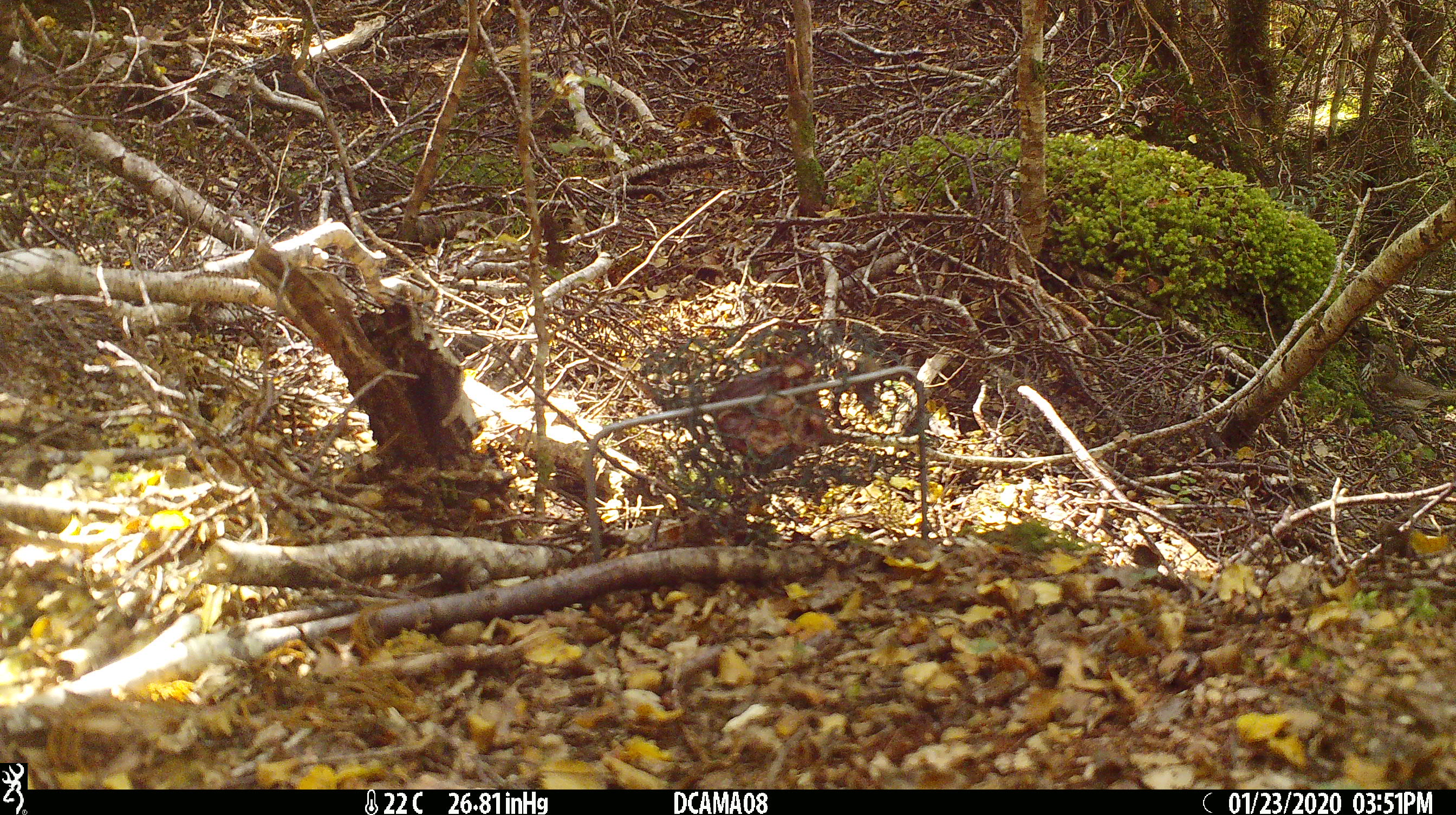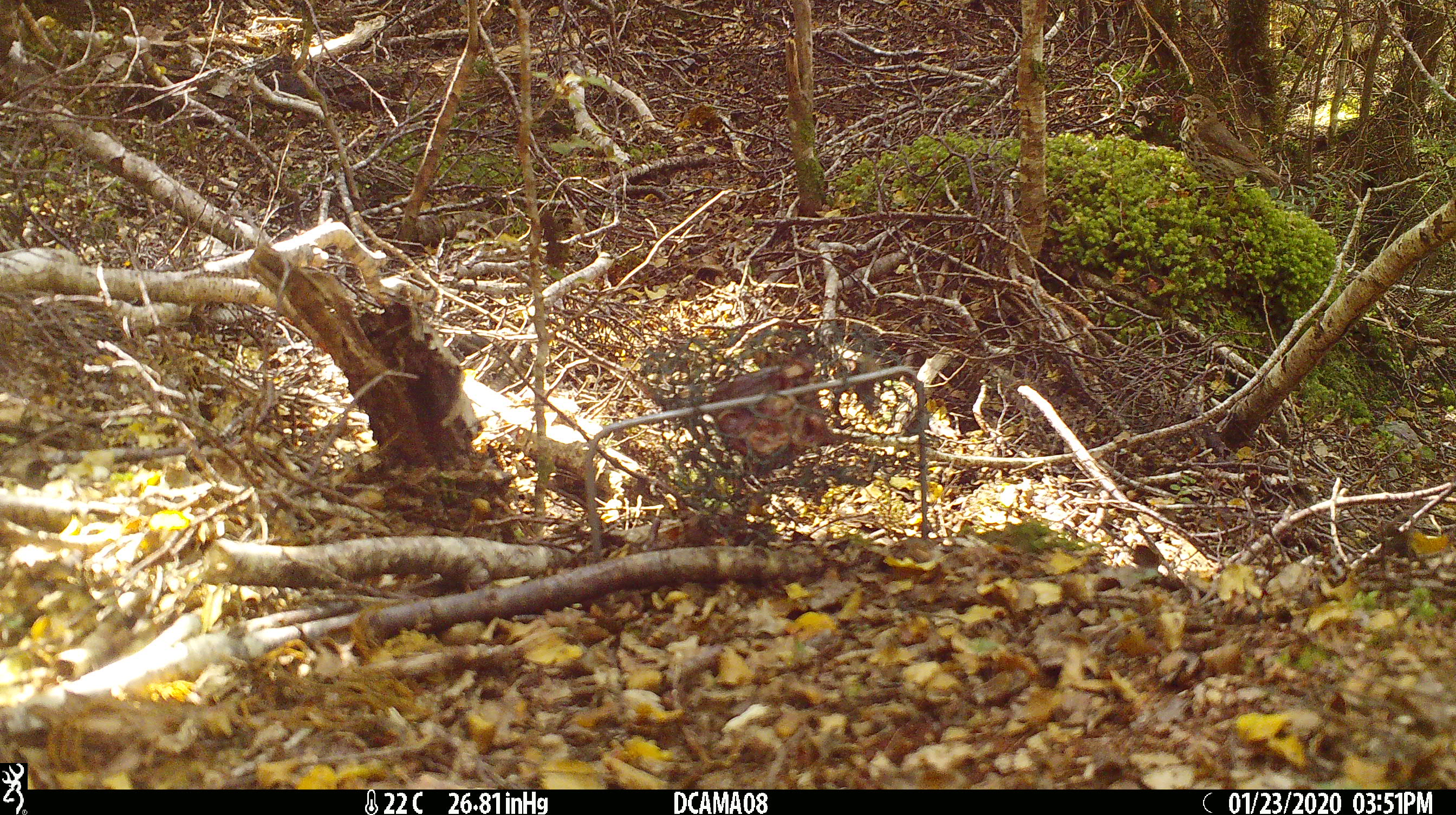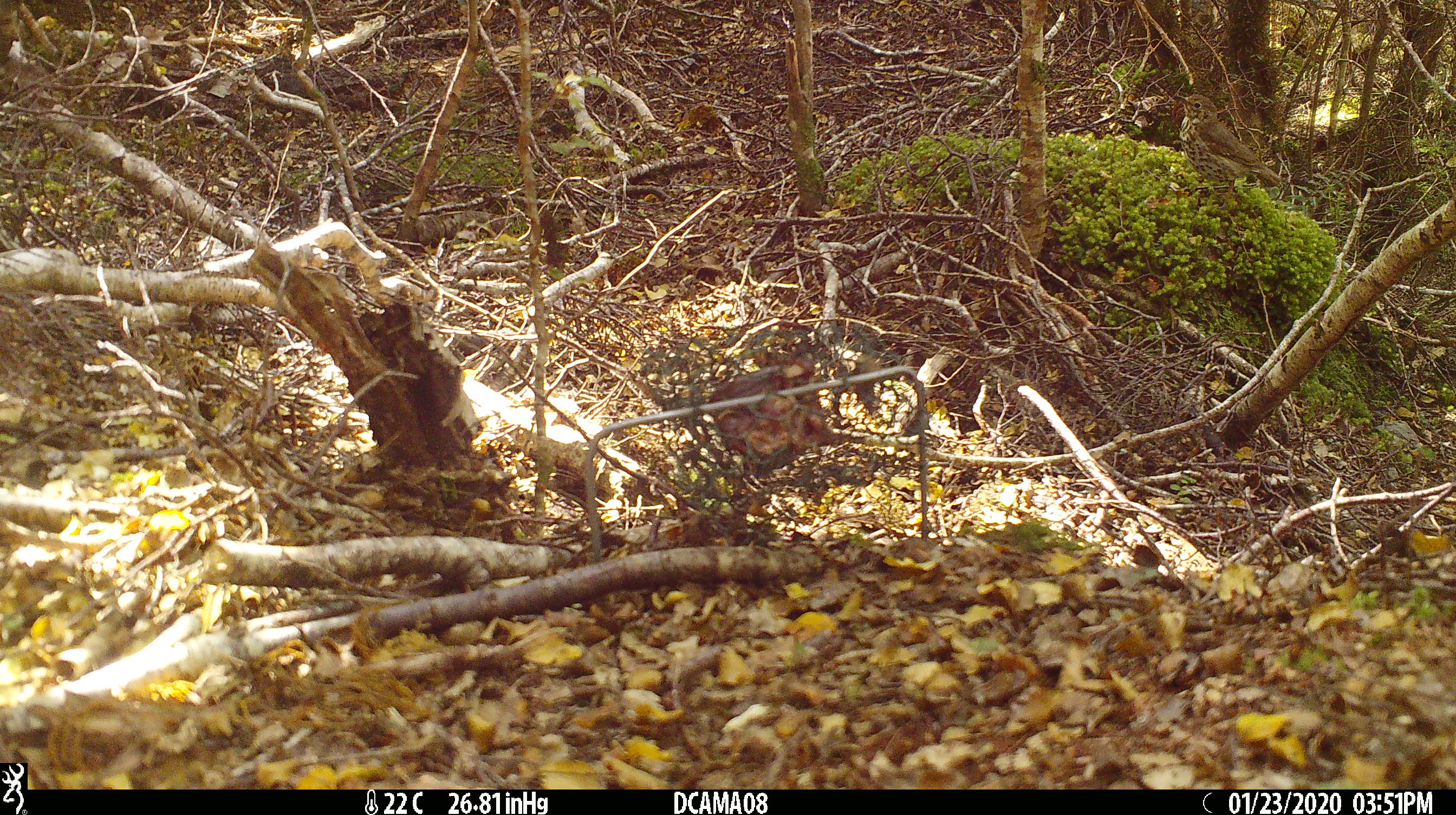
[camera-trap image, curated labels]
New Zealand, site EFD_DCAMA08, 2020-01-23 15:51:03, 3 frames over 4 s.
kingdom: Animalia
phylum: Chordata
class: Aves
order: Passeriformes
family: Turdidae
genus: Turdus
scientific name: Turdus philomelos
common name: song thrush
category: thrush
Thrush (song thrush) (Turdus philomelos).